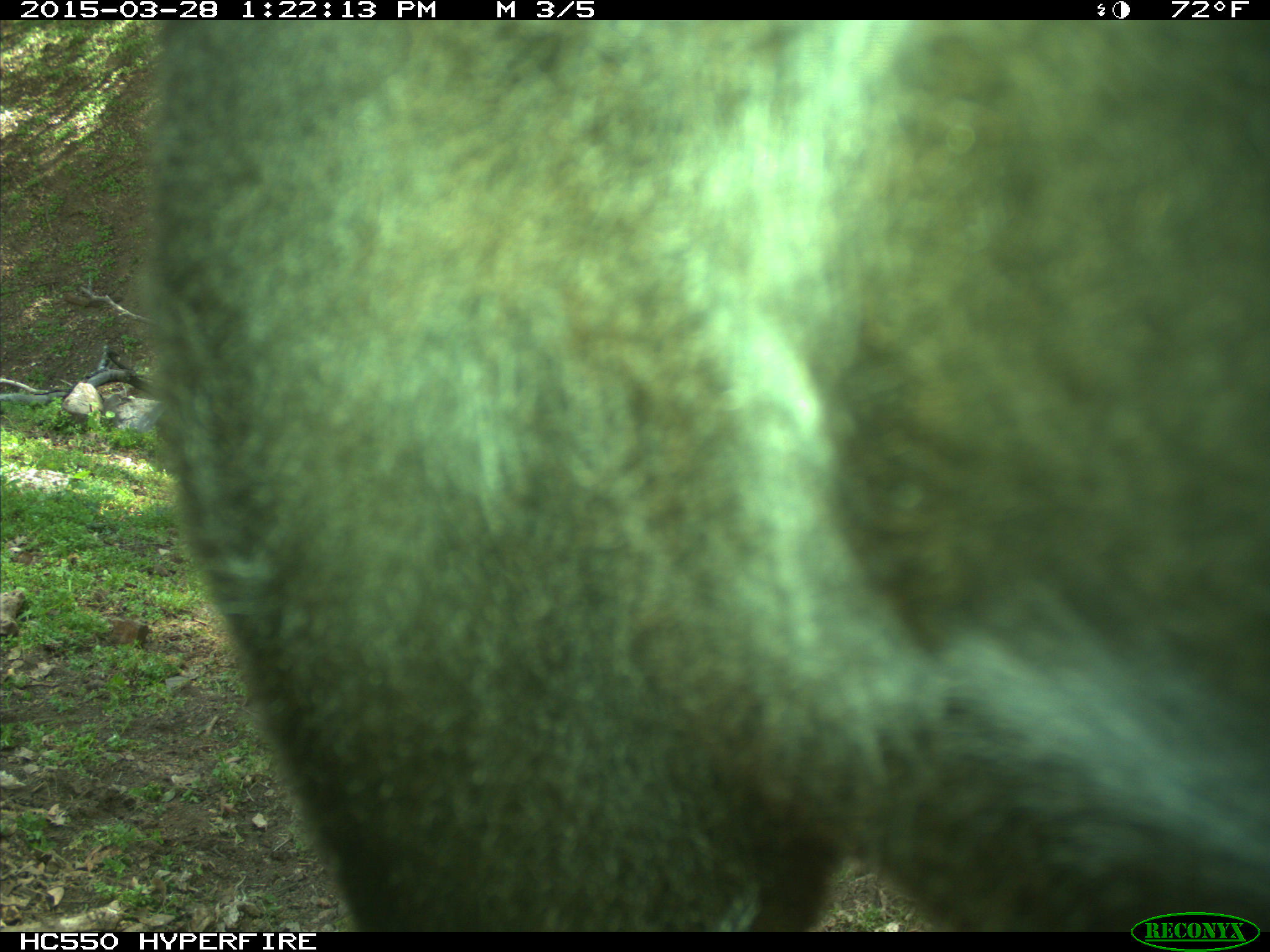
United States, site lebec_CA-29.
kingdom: Animalia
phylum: Chordata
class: Mammalia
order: Artiodactyla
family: Bovidae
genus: Bos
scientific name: Bos taurus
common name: domestic cow